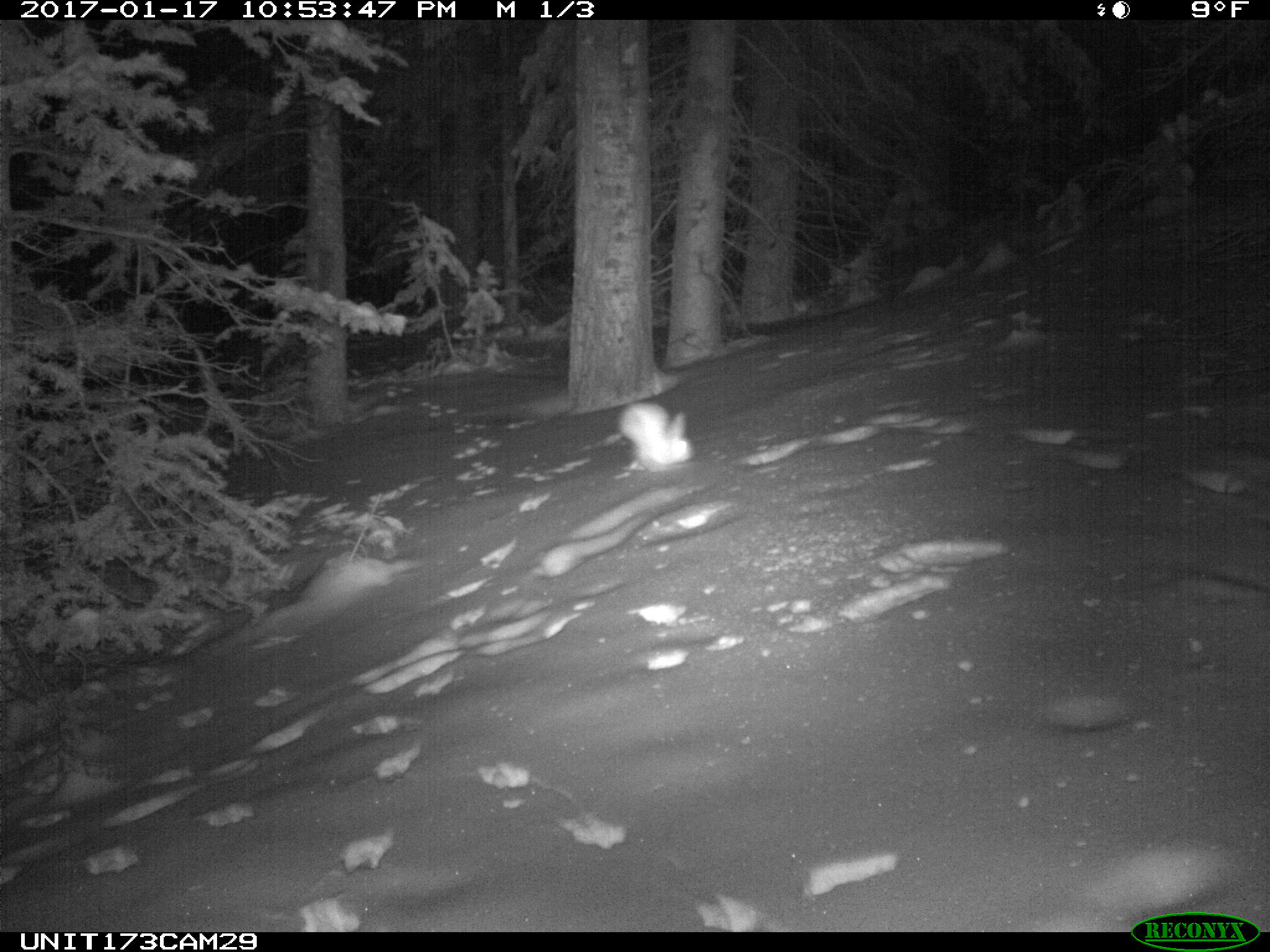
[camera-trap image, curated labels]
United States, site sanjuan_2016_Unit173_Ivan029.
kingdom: Animalia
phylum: Chordata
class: Mammalia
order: Lagomorpha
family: Leporidae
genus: Lepus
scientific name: Lepus americanus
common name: snowshoe hare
Lepus americanus (snowshoe hare).